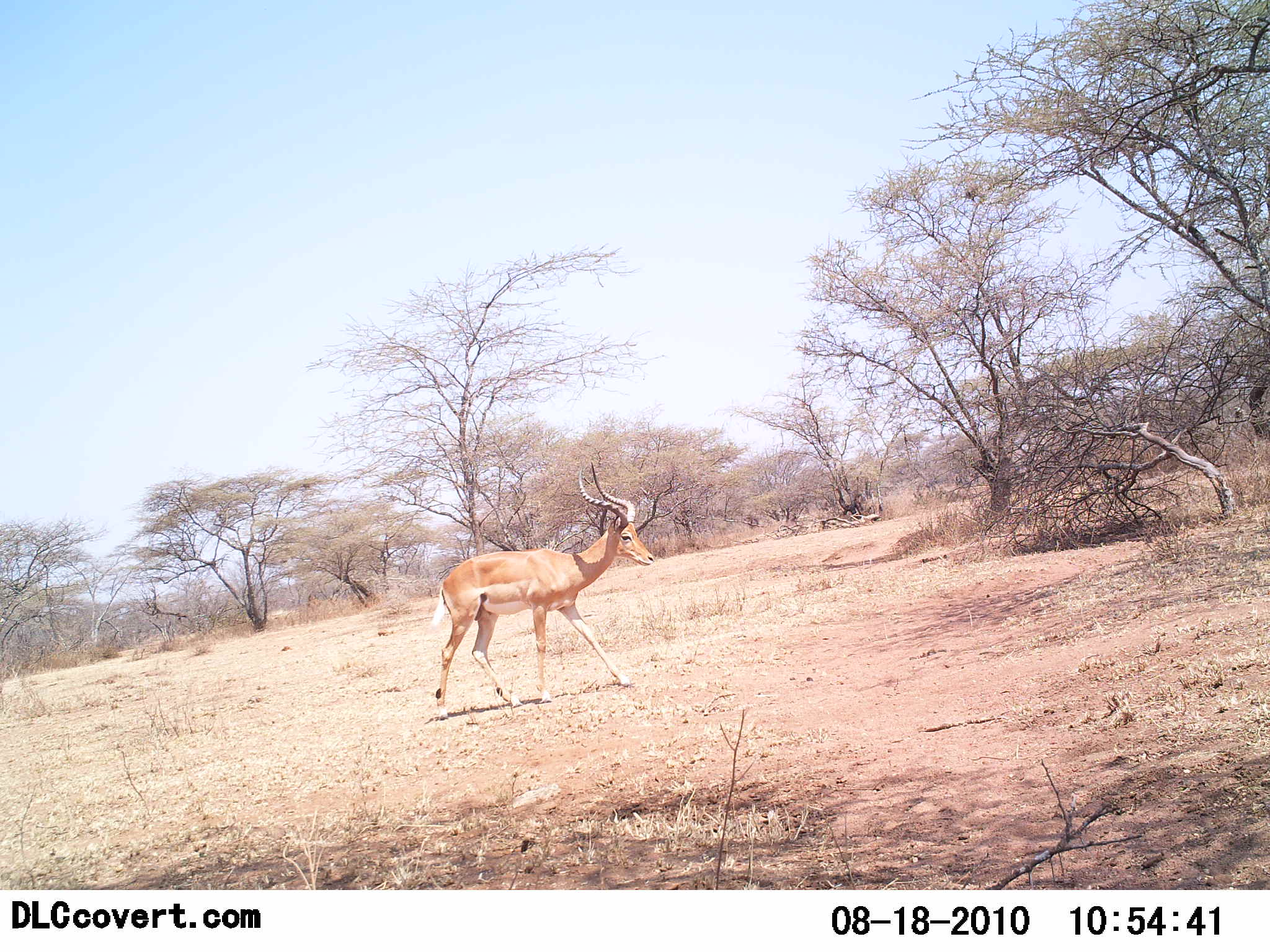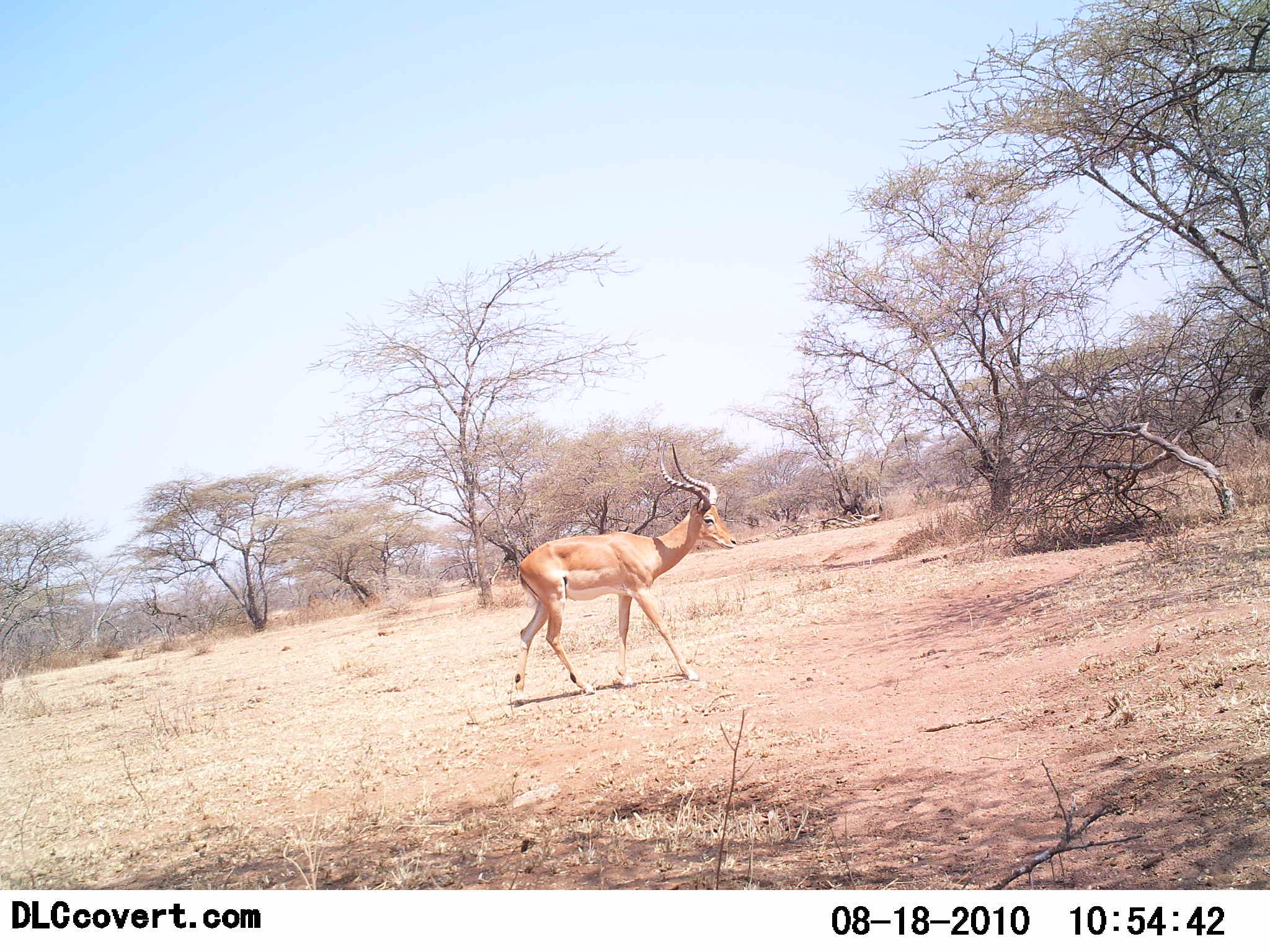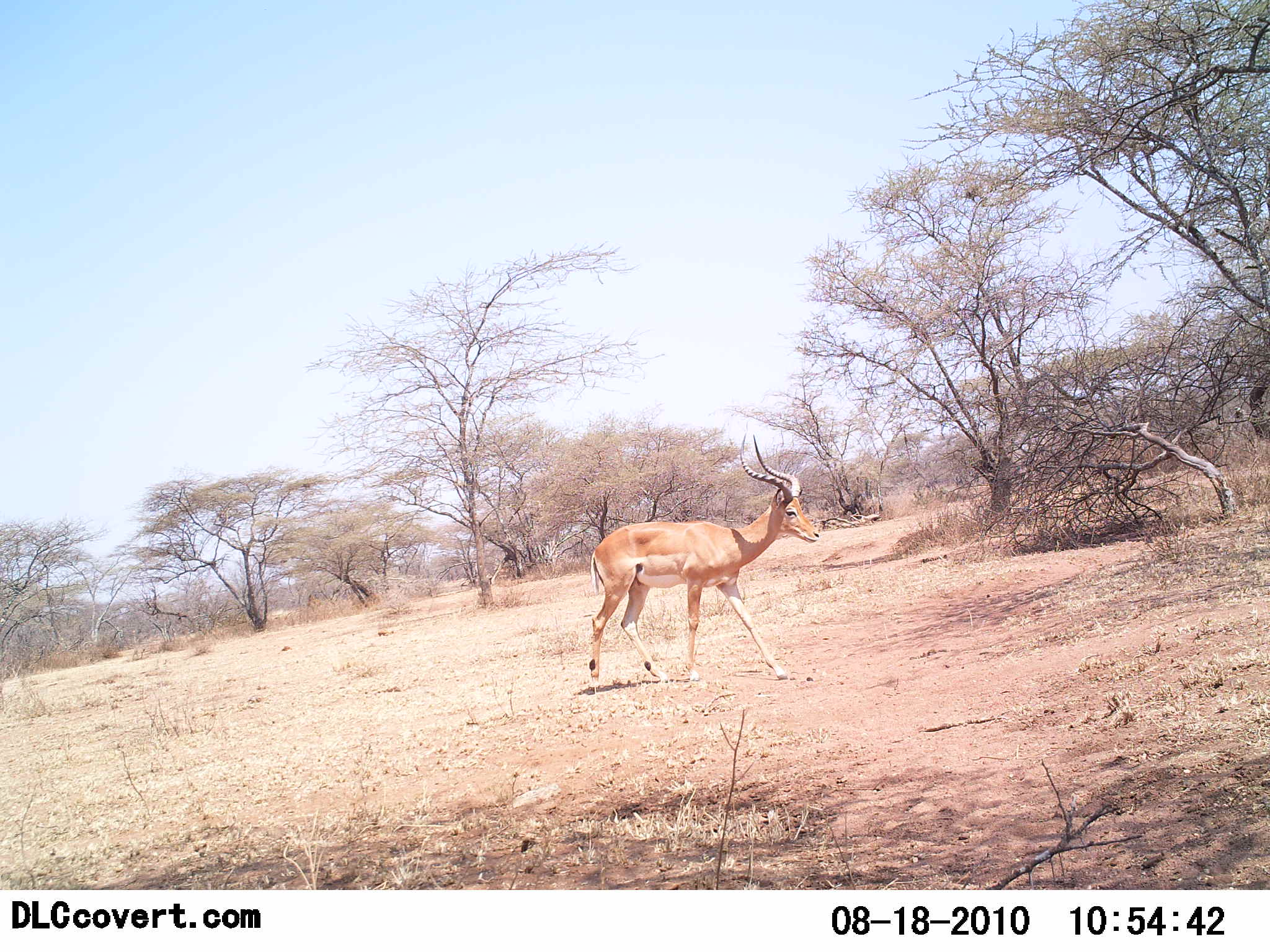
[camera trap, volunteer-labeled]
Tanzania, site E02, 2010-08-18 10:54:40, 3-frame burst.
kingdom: Animalia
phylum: Chordata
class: Mammalia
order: Artiodactyla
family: Bovidae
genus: Aepyceros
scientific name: Aepyceros melampus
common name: impala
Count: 1.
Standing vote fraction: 31%.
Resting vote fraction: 0%.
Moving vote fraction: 88%.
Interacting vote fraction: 0%.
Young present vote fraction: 0%.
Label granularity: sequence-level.